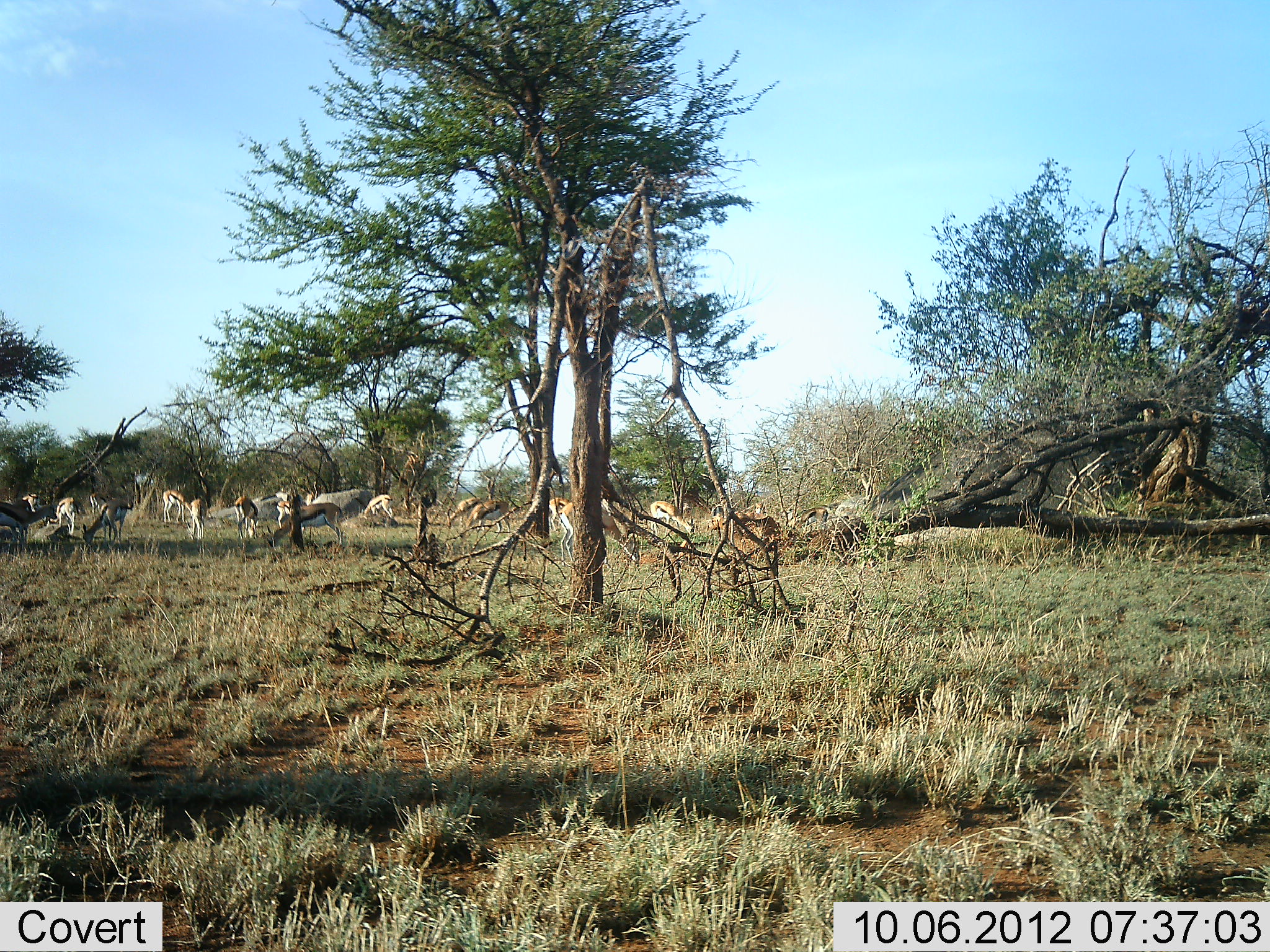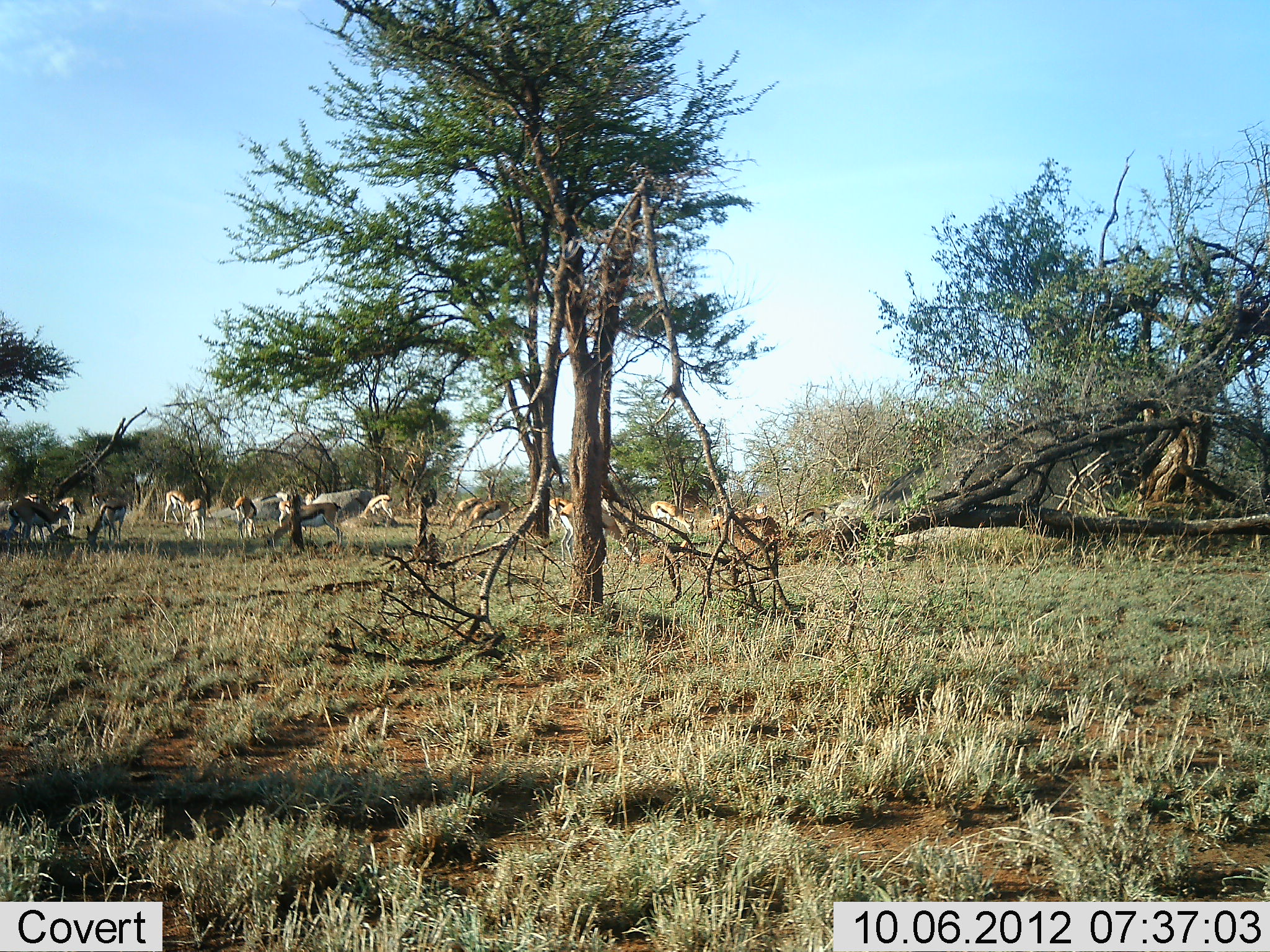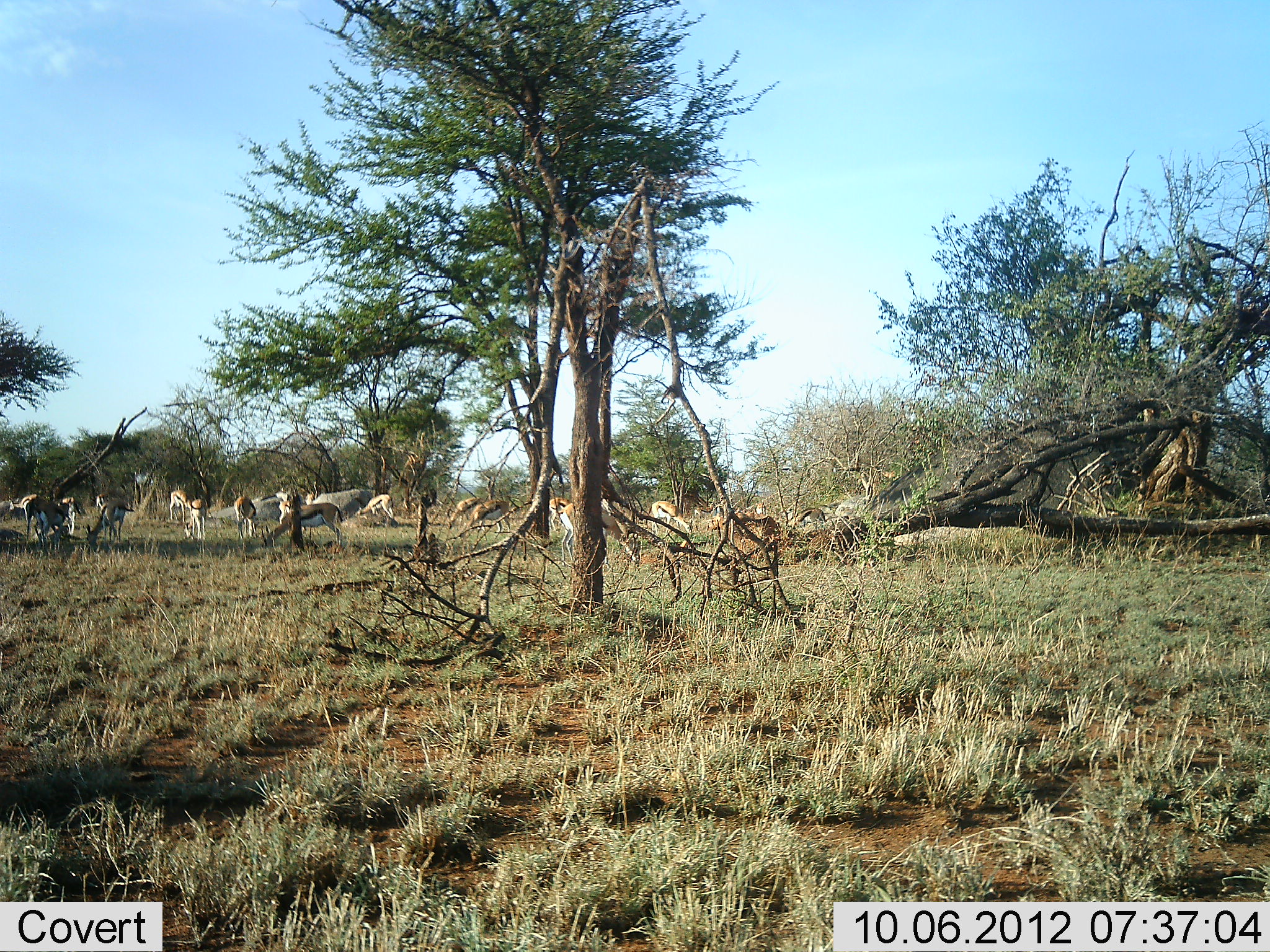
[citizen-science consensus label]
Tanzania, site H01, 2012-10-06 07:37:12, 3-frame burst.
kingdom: Animalia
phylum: Chordata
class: Mammalia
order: Artiodactyla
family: Bovidae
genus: Eudorcas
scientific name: Eudorcas thomsonii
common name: thomson's gazelle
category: gazellethomsons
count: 11-50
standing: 60%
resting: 0%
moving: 0%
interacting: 0%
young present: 0%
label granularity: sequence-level